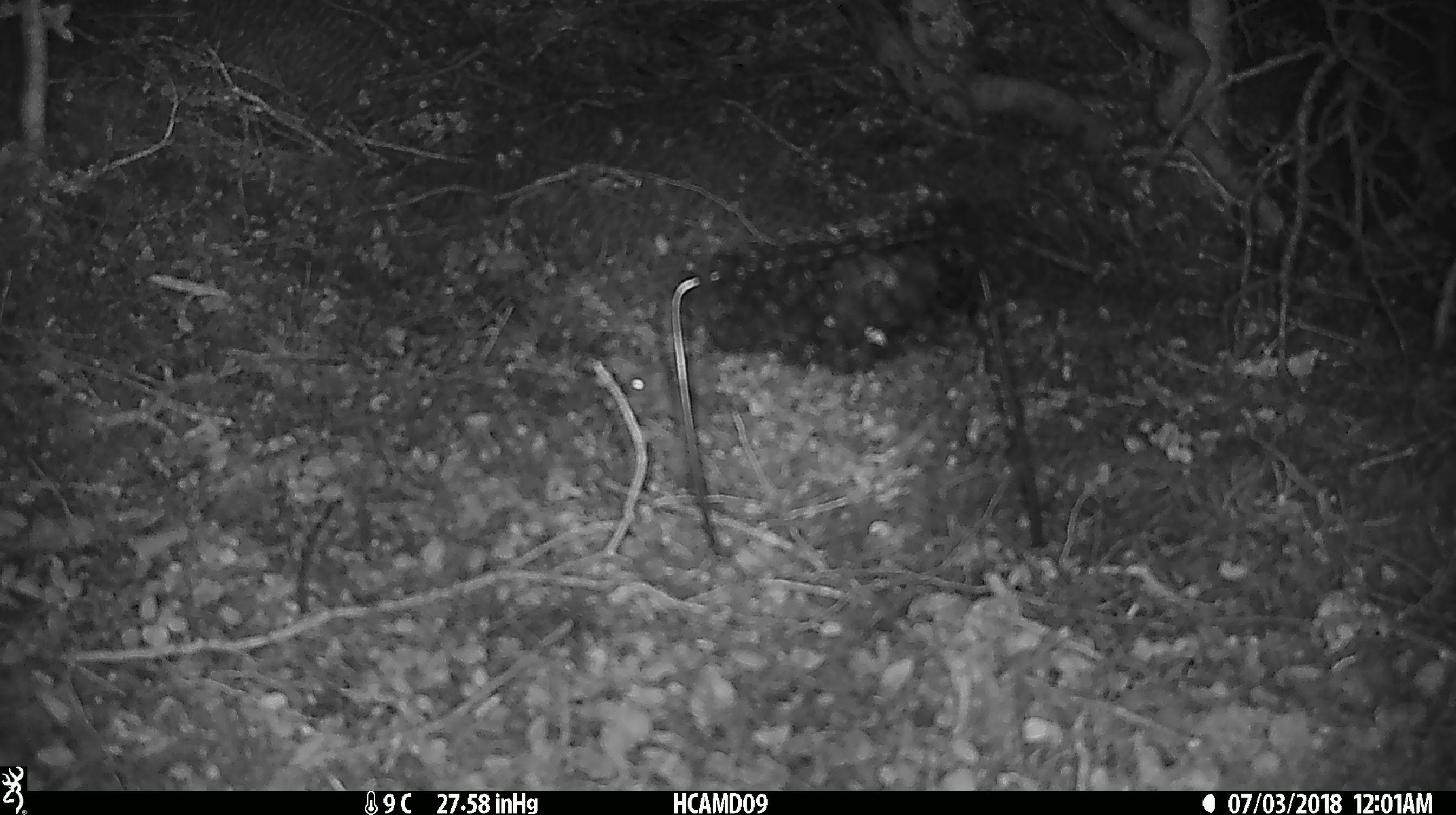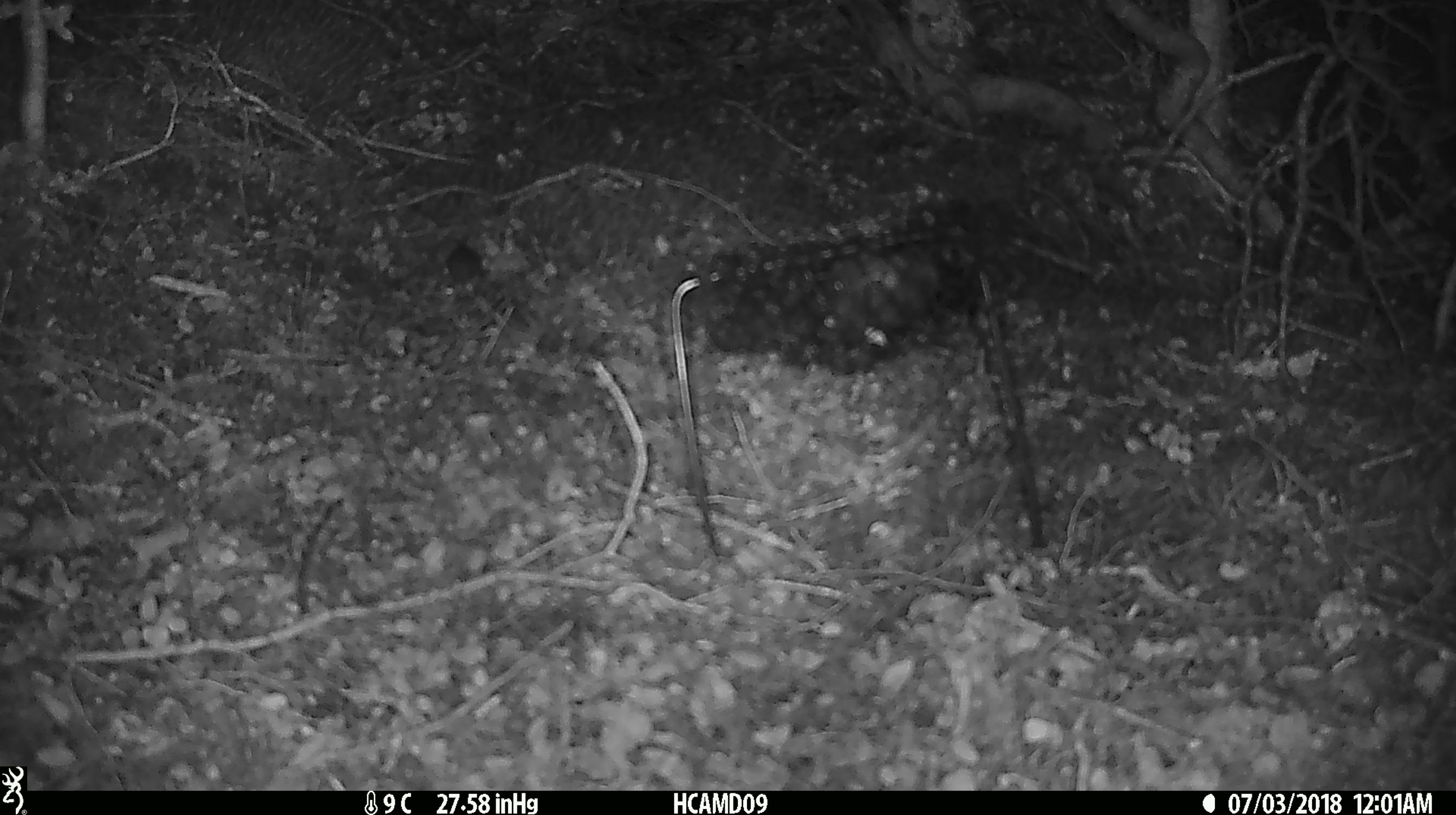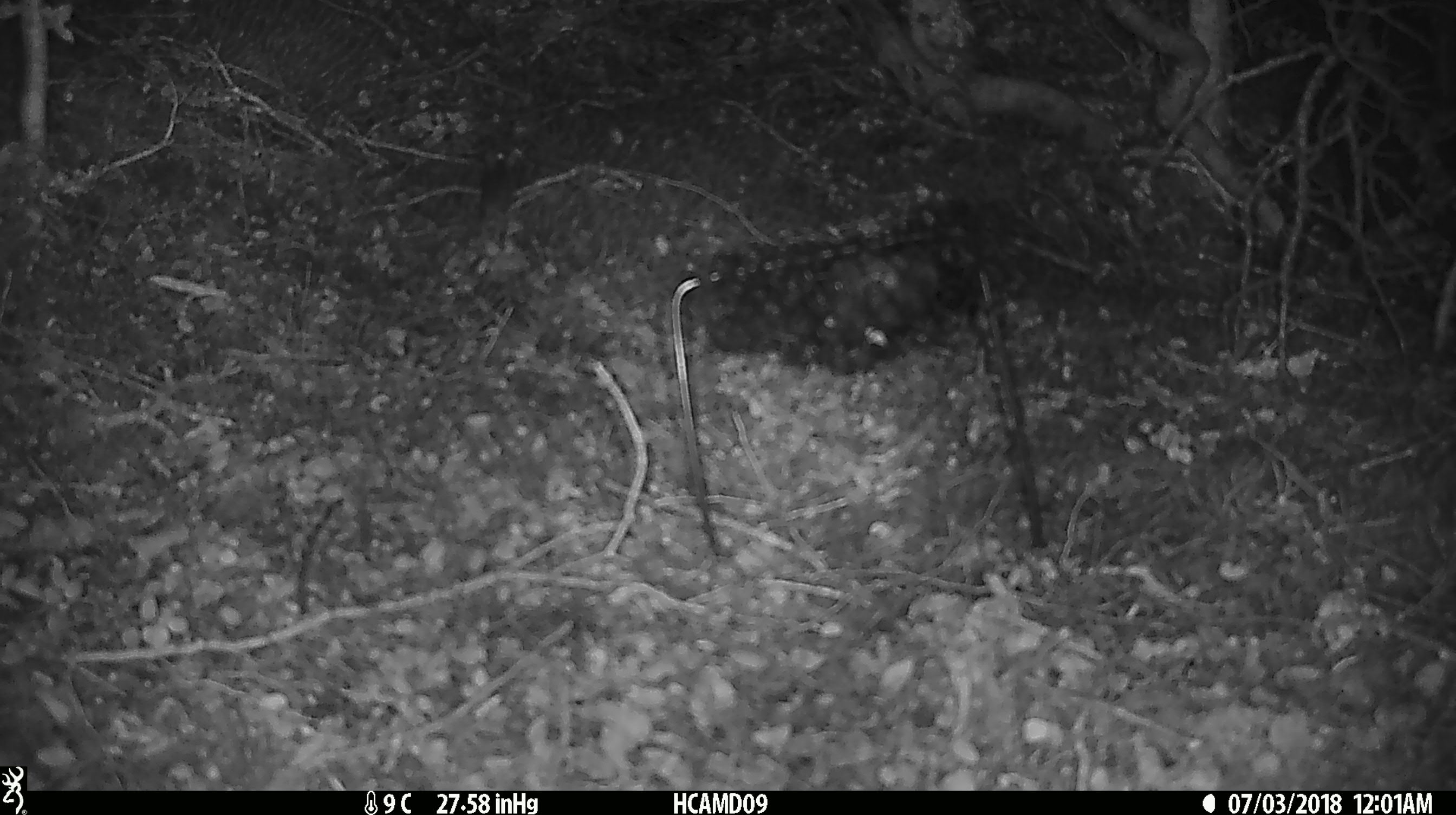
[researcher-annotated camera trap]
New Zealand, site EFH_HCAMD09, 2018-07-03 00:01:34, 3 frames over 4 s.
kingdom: Animalia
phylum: Chordata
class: Mammalia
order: Rodentia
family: Muridae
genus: Mus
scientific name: Mus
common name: mouse